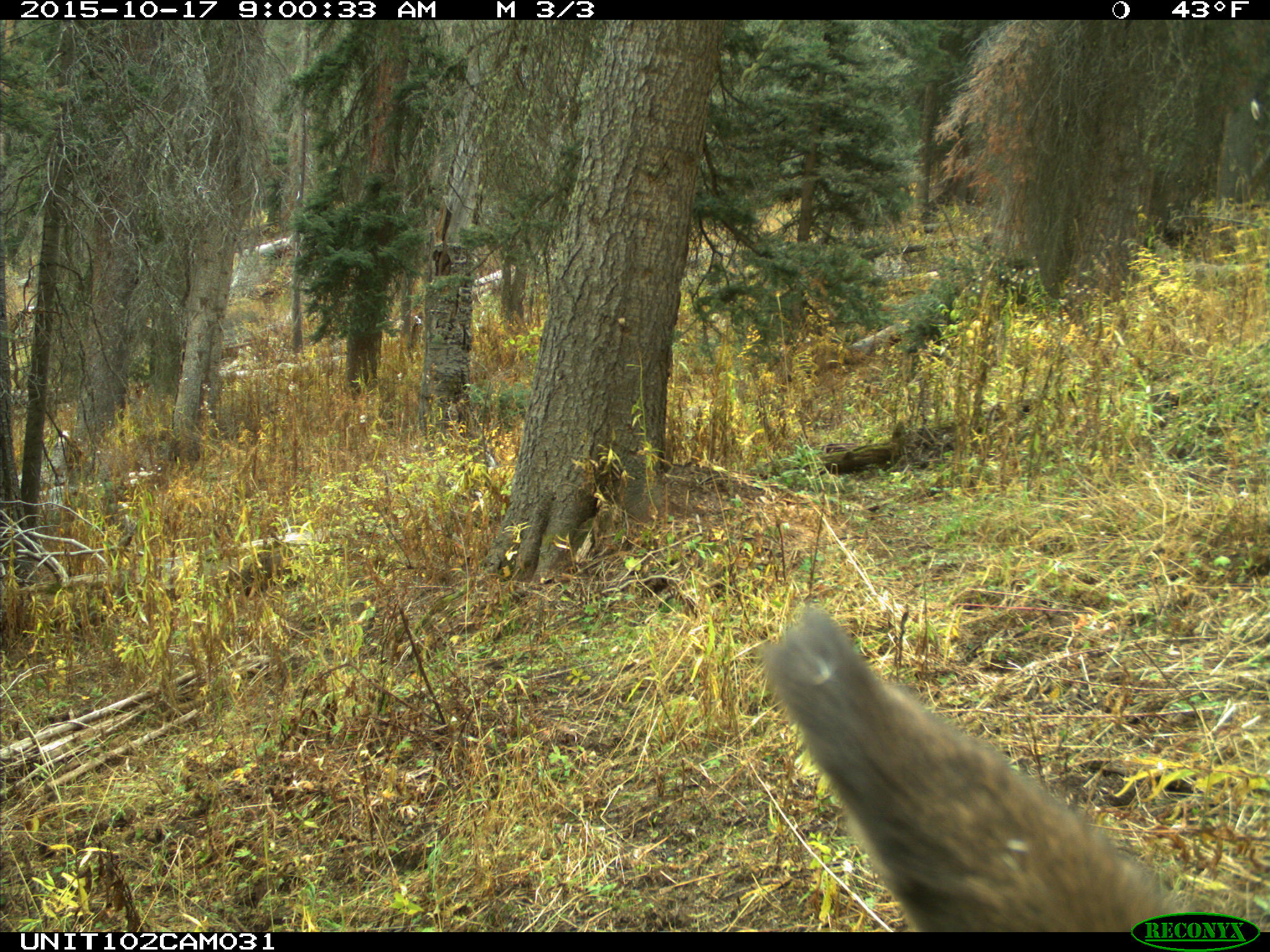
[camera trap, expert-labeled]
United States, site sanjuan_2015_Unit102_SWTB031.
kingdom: Animalia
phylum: Chordata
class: Mammalia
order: Artiodactyla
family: Cervidae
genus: Cervus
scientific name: Cervus elaphus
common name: red deer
Cervus elaphus (red deer).